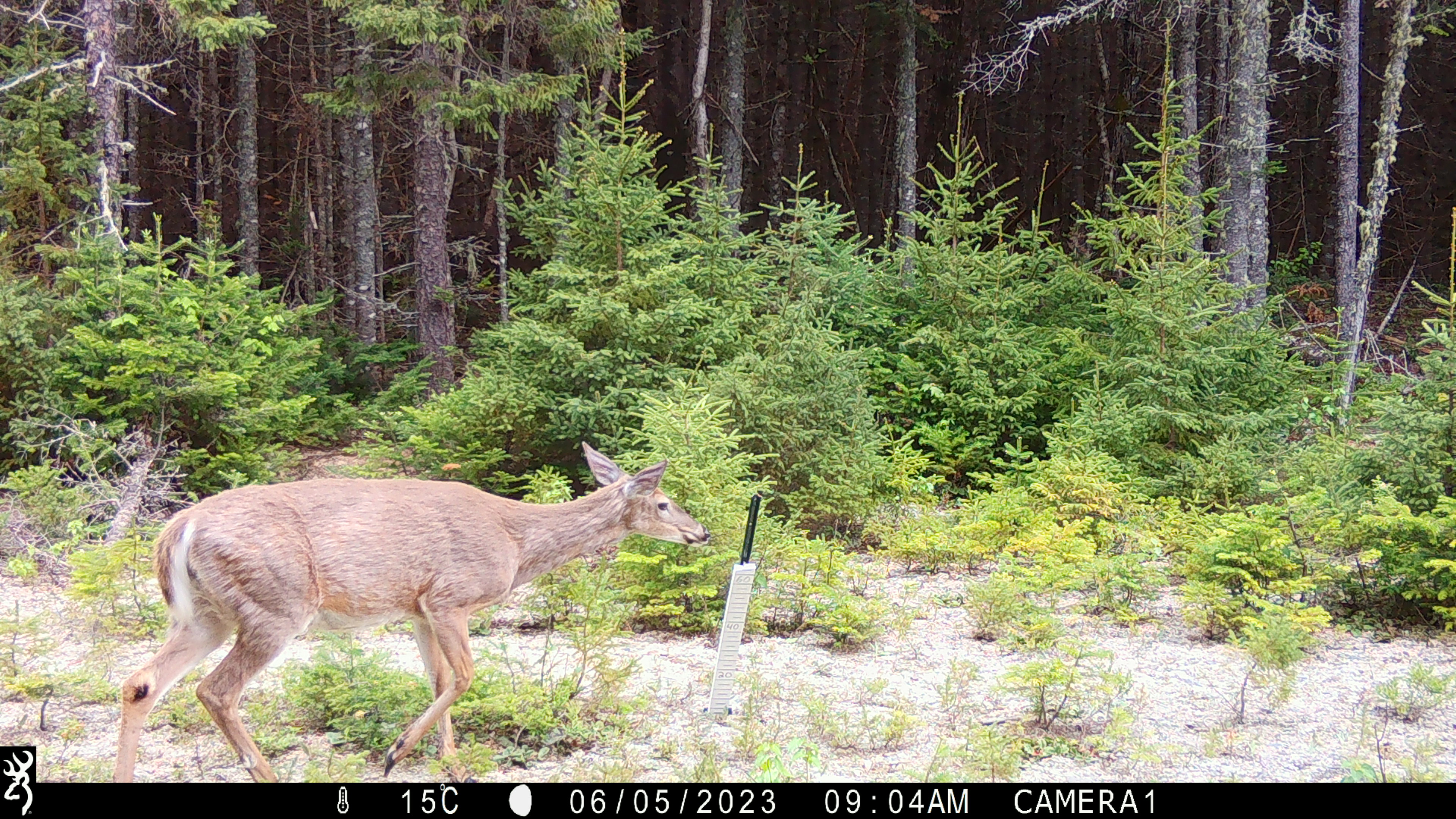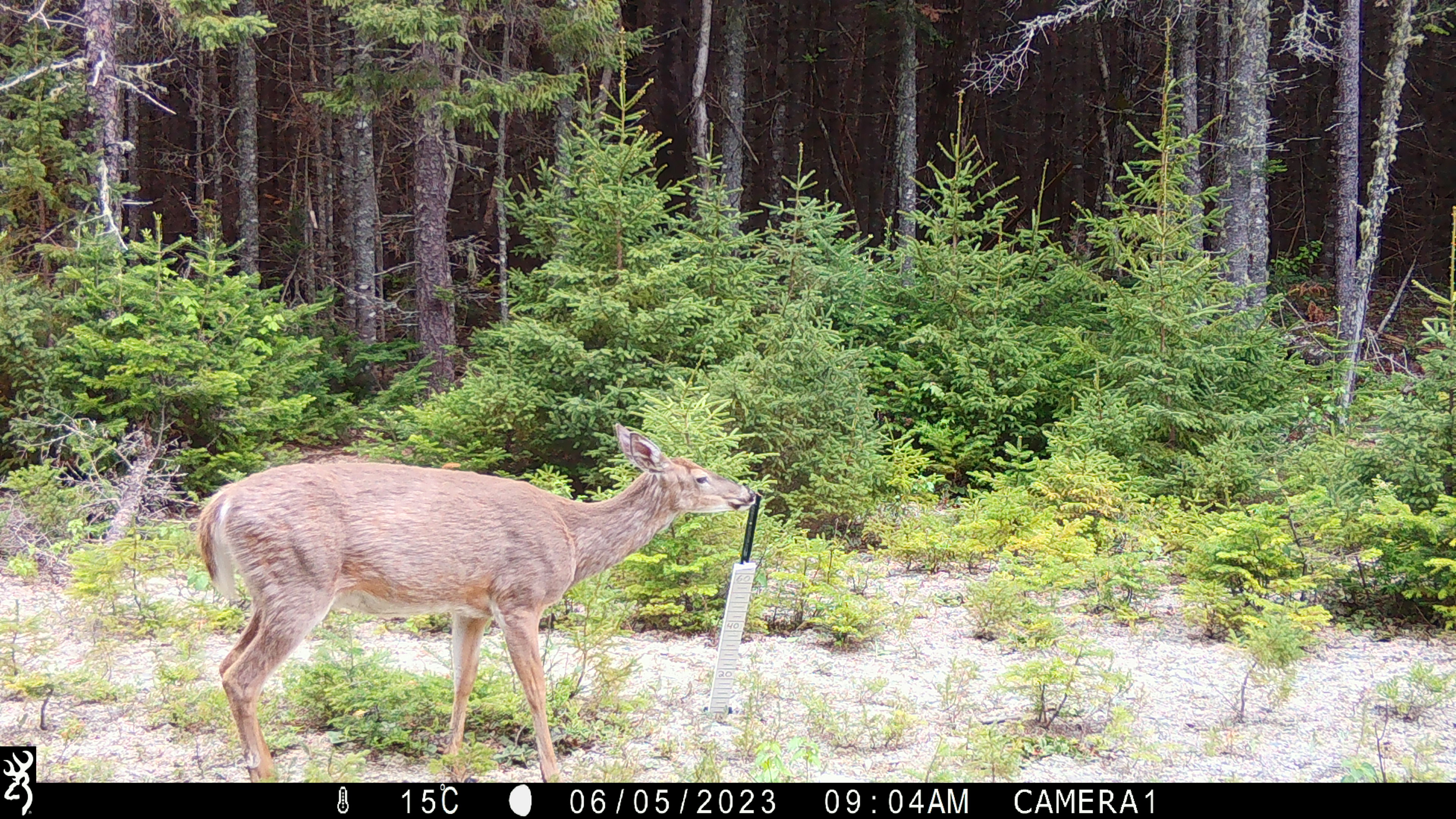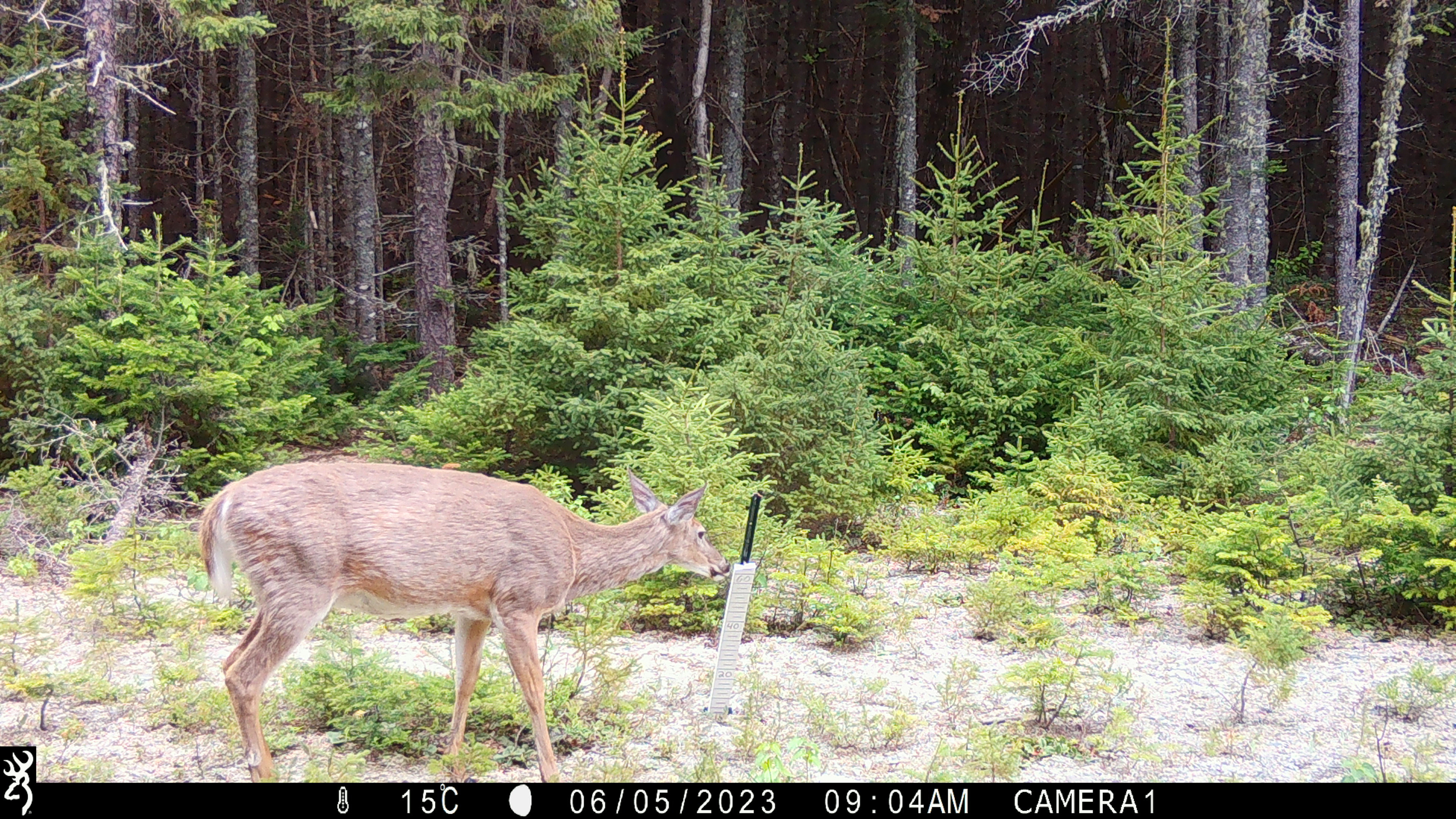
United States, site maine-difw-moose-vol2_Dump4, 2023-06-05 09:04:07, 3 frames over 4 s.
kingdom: Animalia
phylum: Chordata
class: Mammalia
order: Artiodactyla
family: Cervidae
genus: Odocoileus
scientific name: Odocoileus virginianus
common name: white-tailed deer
White-tailed deer (Odocoileus virginianus).